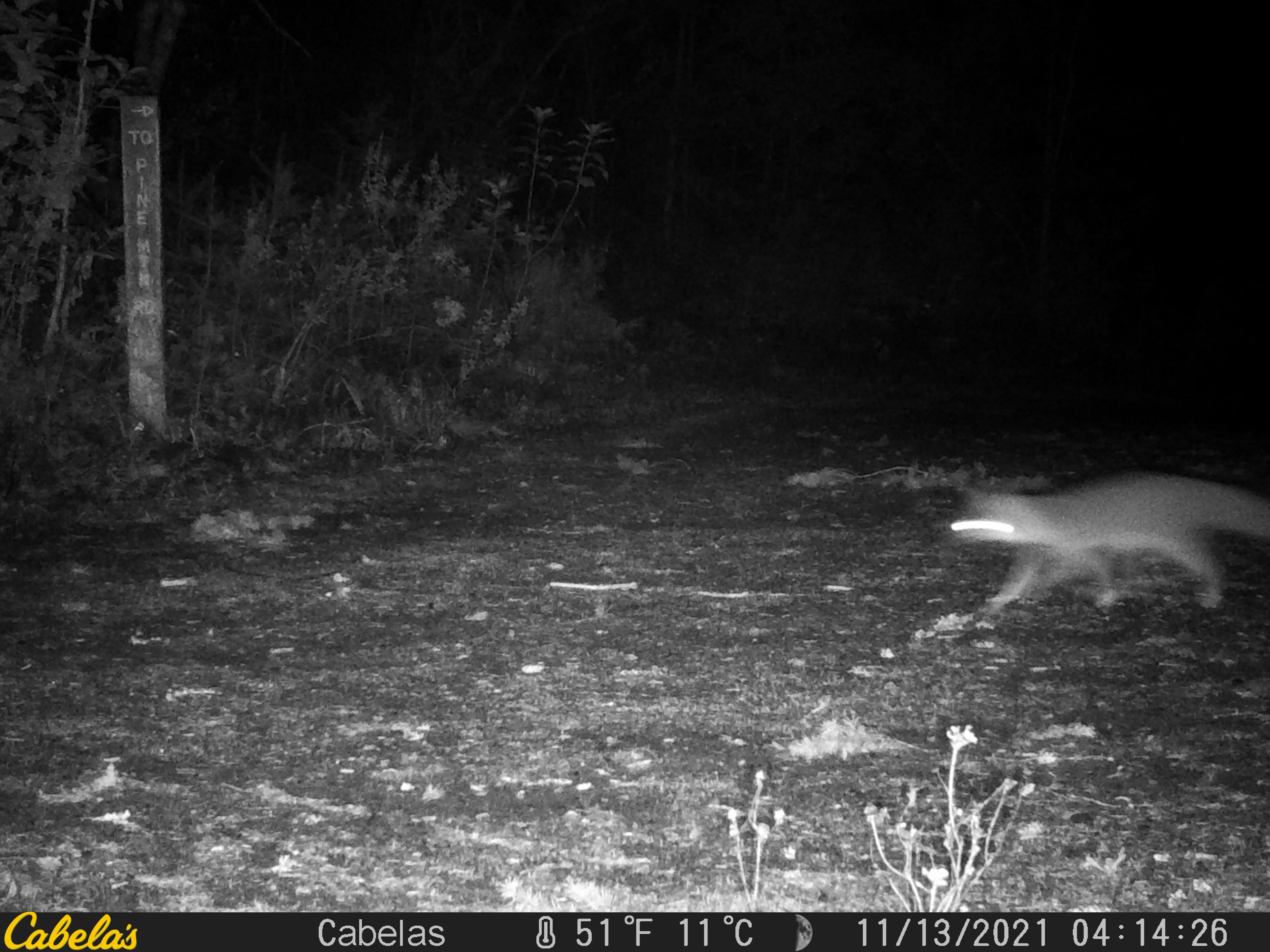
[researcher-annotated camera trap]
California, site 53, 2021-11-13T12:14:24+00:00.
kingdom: Animalia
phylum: Chordata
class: Mammalia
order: Carnivora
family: Canidae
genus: Urocyon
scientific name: Urocyon cinereoargenteus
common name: gray fox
Gray fox (Urocyon cinereoargenteus).